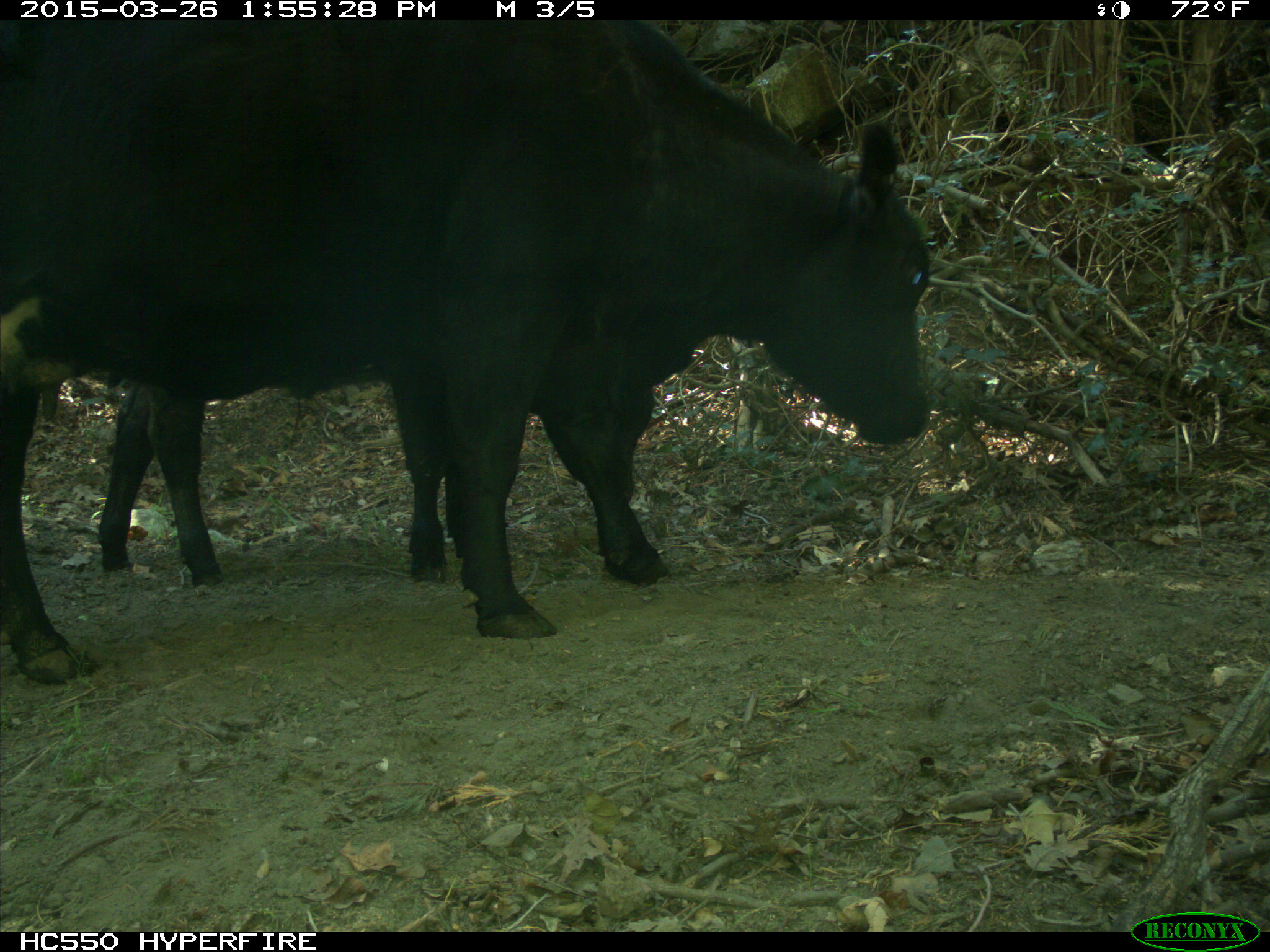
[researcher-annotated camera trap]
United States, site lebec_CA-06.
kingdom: Animalia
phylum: Chordata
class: Mammalia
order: Artiodactyla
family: Bovidae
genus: Bos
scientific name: Bos taurus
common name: domestic cow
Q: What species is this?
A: Bos taurus (domestic cow).